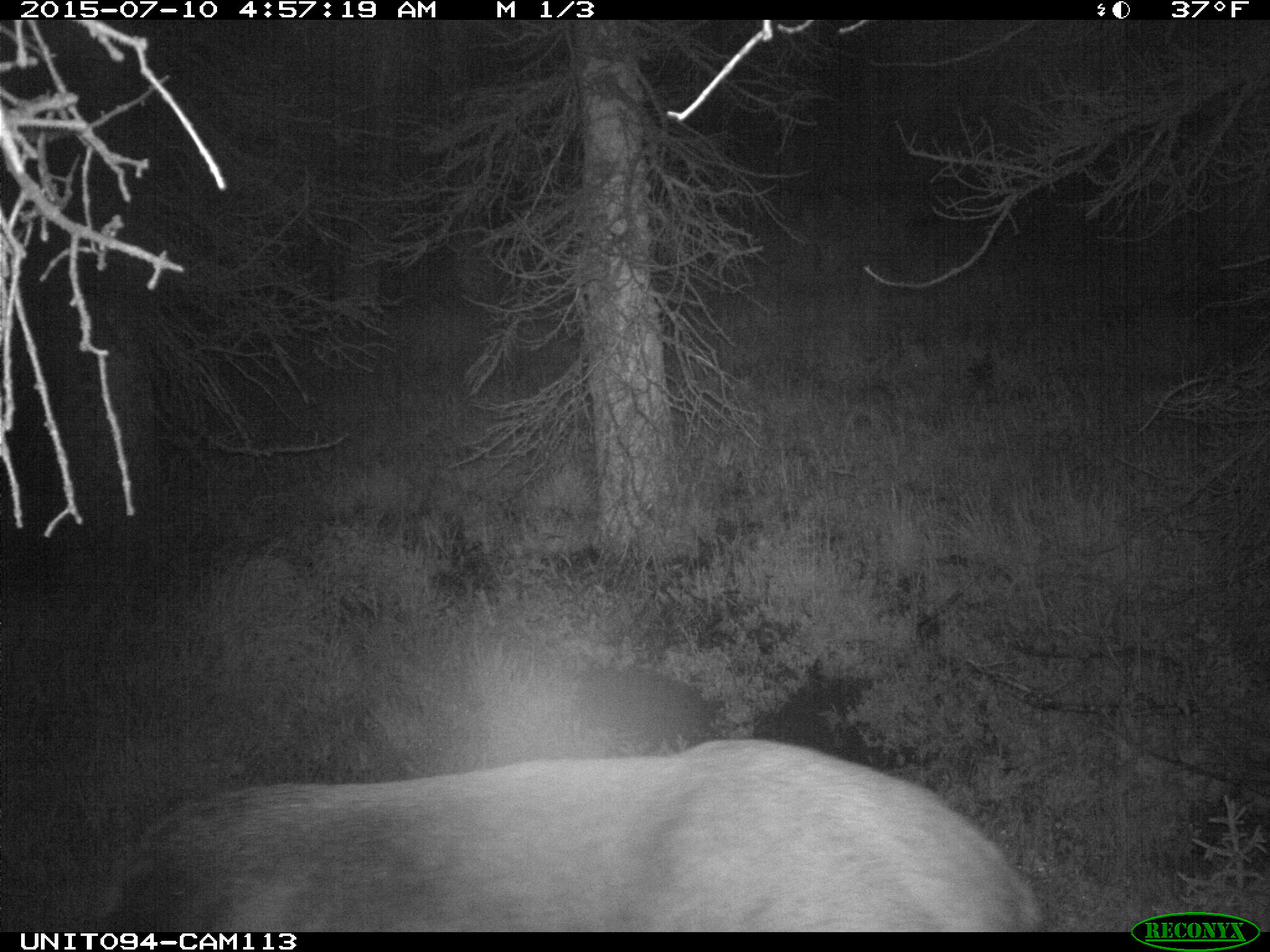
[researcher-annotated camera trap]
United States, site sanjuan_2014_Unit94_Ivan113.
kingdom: Animalia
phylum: Chordata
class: Mammalia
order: Artiodactyla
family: Cervidae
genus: Cervus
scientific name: Cervus elaphus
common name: red deer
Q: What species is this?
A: Cervus elaphus (red deer).